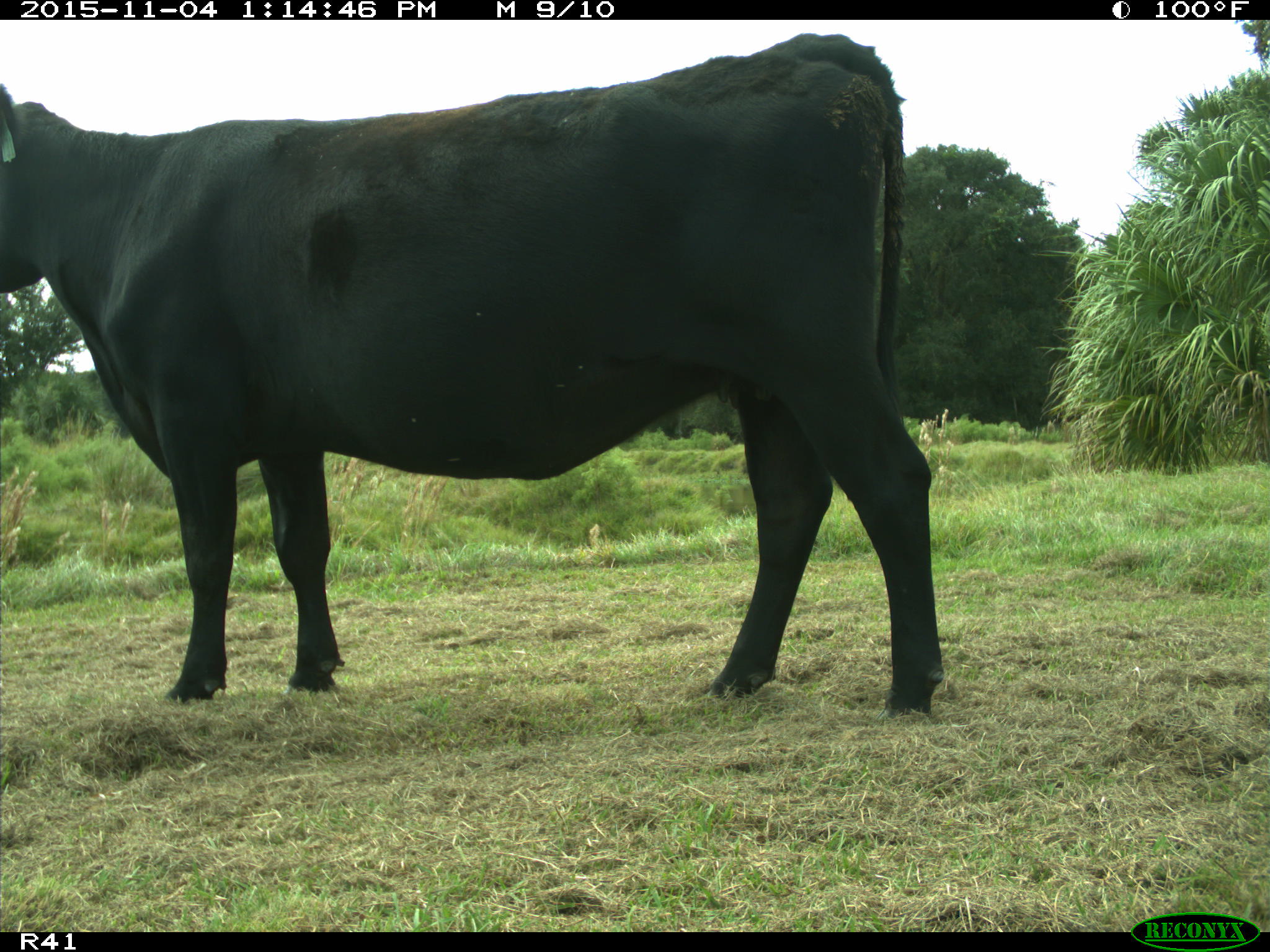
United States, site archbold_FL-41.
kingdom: Animalia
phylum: Chordata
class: Mammalia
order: Artiodactyla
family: Bovidae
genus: Bos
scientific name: Bos taurus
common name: domestic cow